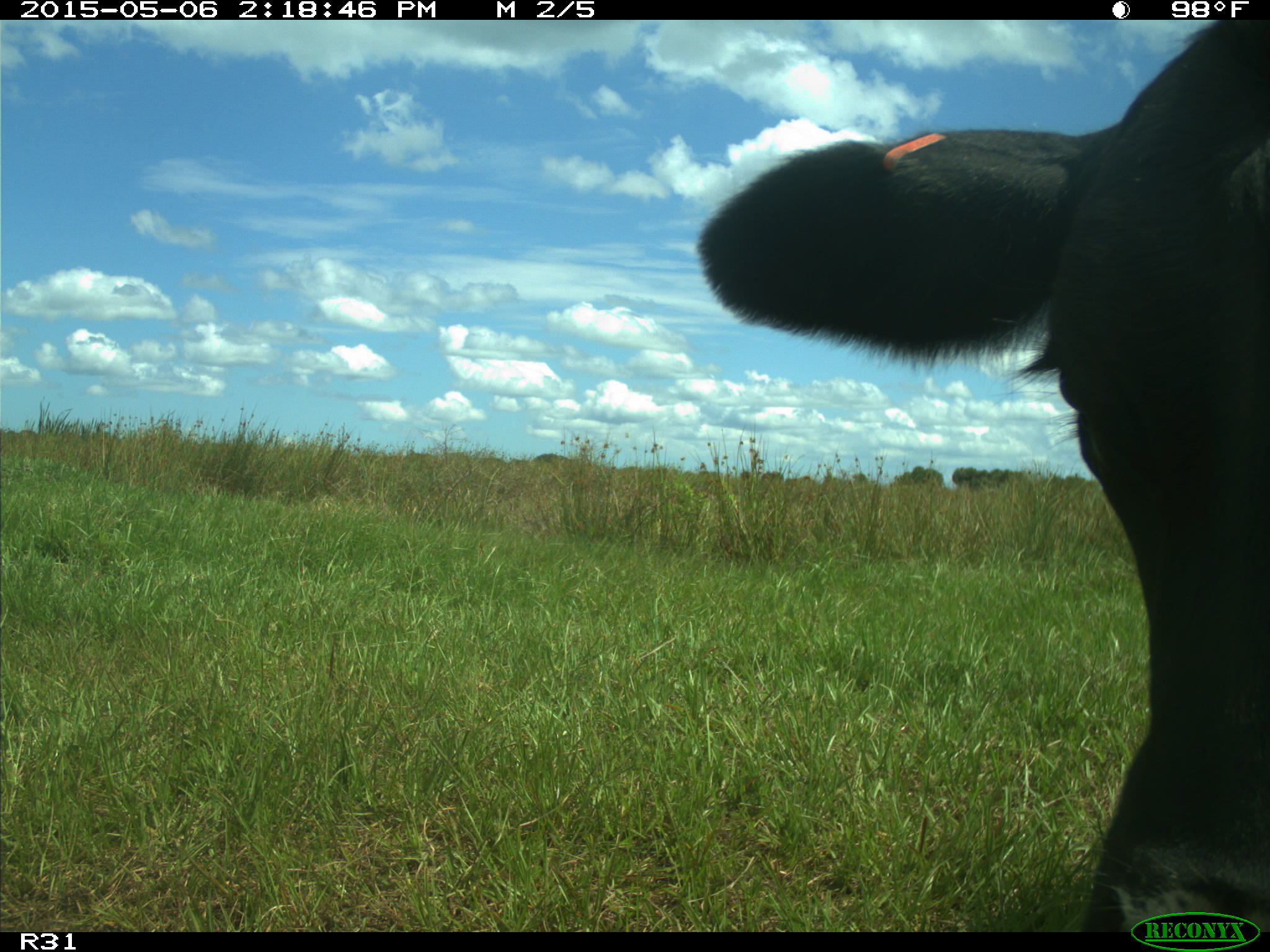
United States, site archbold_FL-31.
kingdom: Animalia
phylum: Chordata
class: Mammalia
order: Artiodactyla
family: Bovidae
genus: Bos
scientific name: Bos taurus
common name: domestic cow